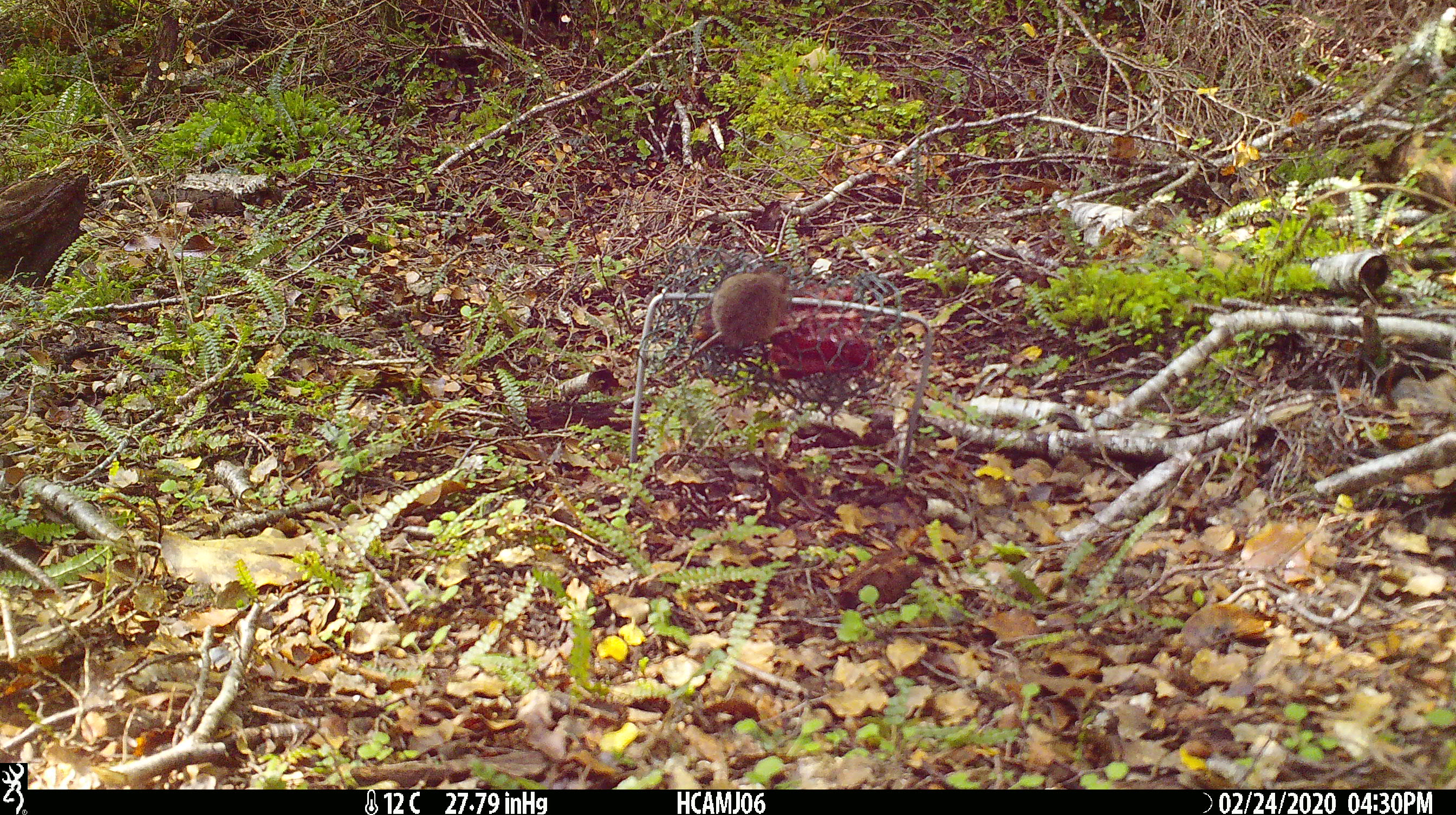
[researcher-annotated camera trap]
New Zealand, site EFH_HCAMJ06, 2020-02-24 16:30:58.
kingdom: Animalia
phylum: Chordata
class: Mammalia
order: Rodentia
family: Muridae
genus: Mus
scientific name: Mus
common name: mouse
Mouse (Mus).